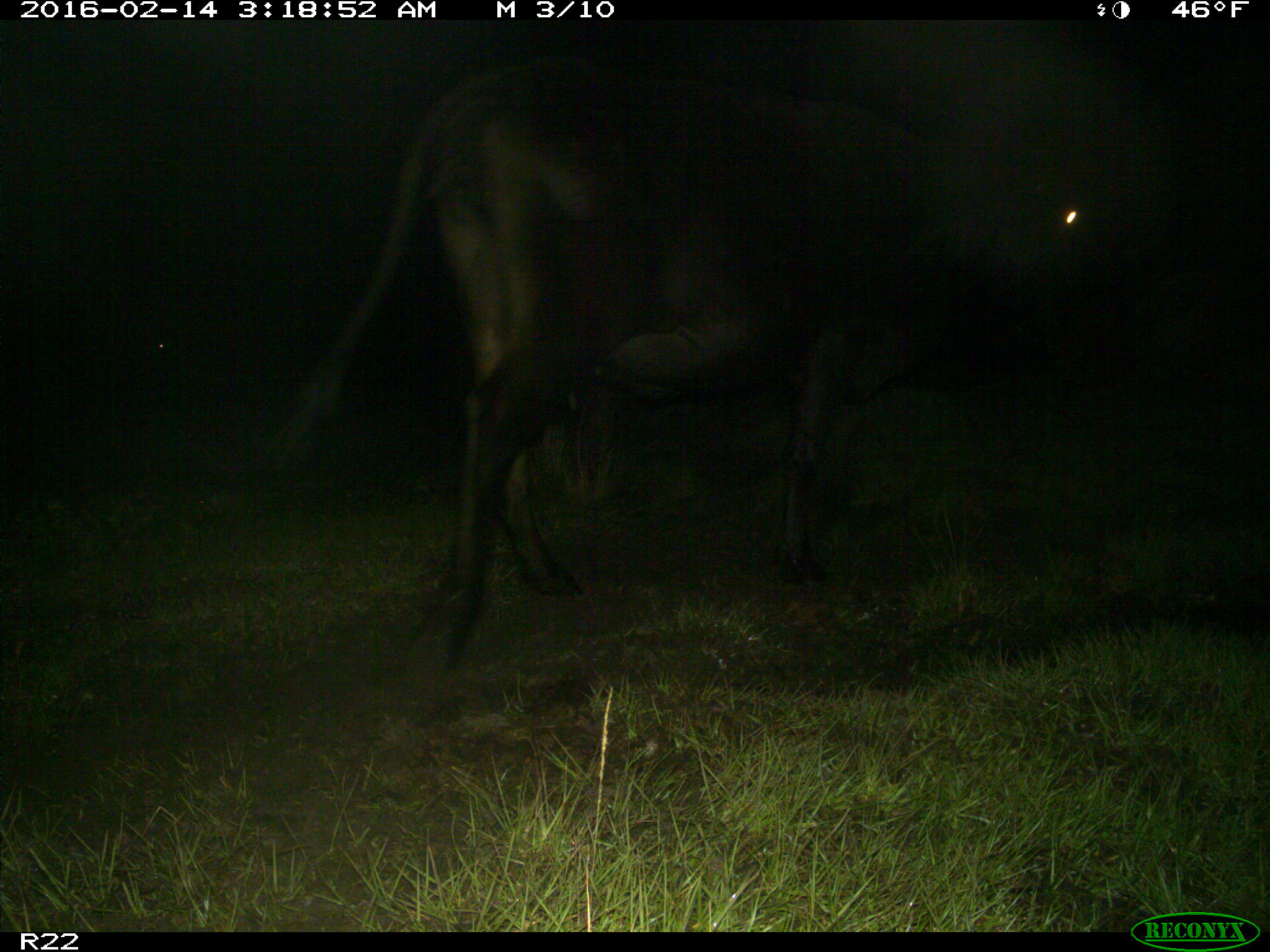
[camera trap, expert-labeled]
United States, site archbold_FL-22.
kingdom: Animalia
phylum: Chordata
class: Mammalia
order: Artiodactyla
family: Bovidae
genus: Bos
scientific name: Bos taurus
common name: domestic cow